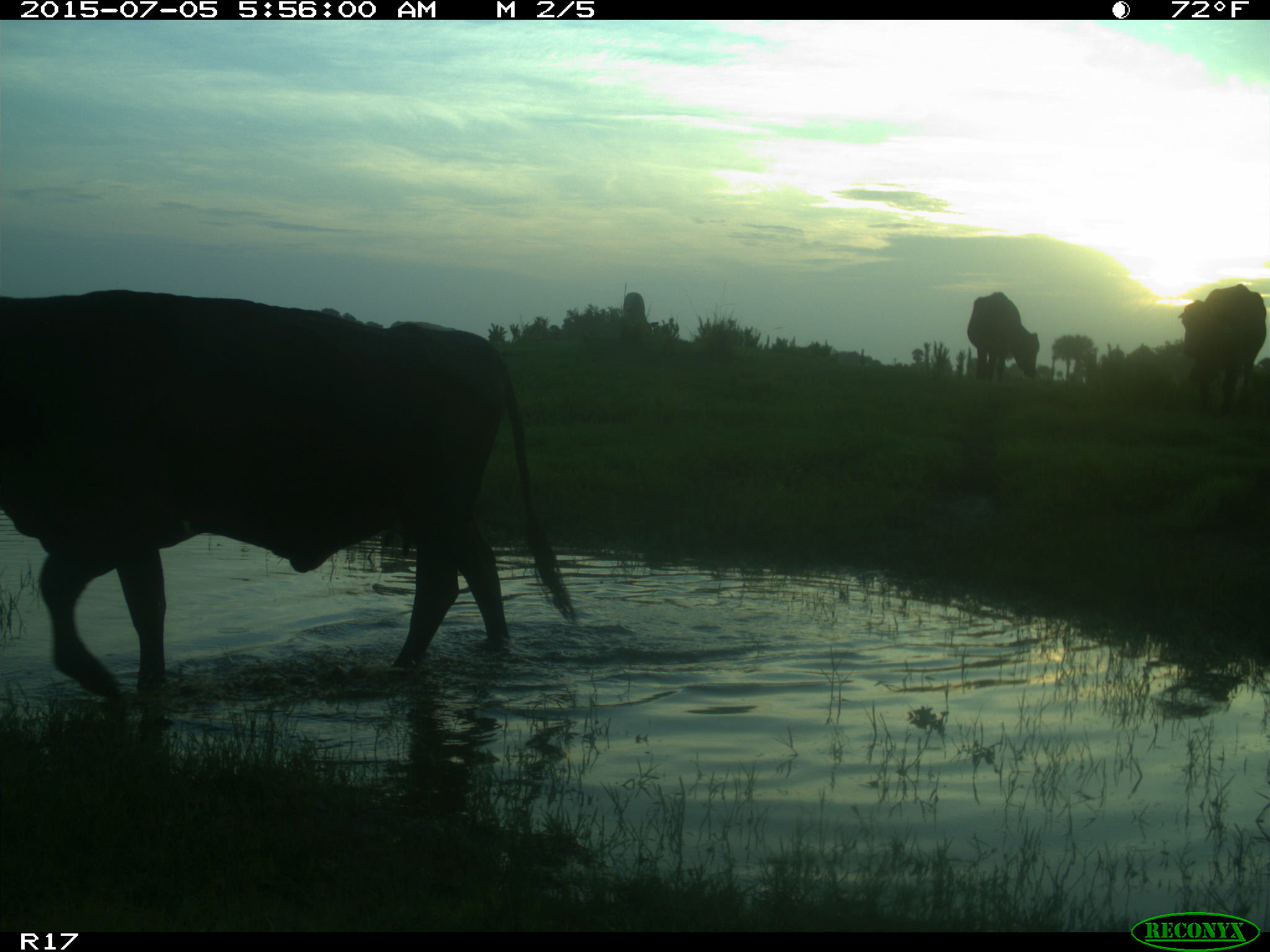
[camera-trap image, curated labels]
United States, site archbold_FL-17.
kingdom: Animalia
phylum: Chordata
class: Mammalia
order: Artiodactyla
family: Bovidae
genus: Bos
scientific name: Bos taurus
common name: domestic cow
Bos taurus (domestic cow).